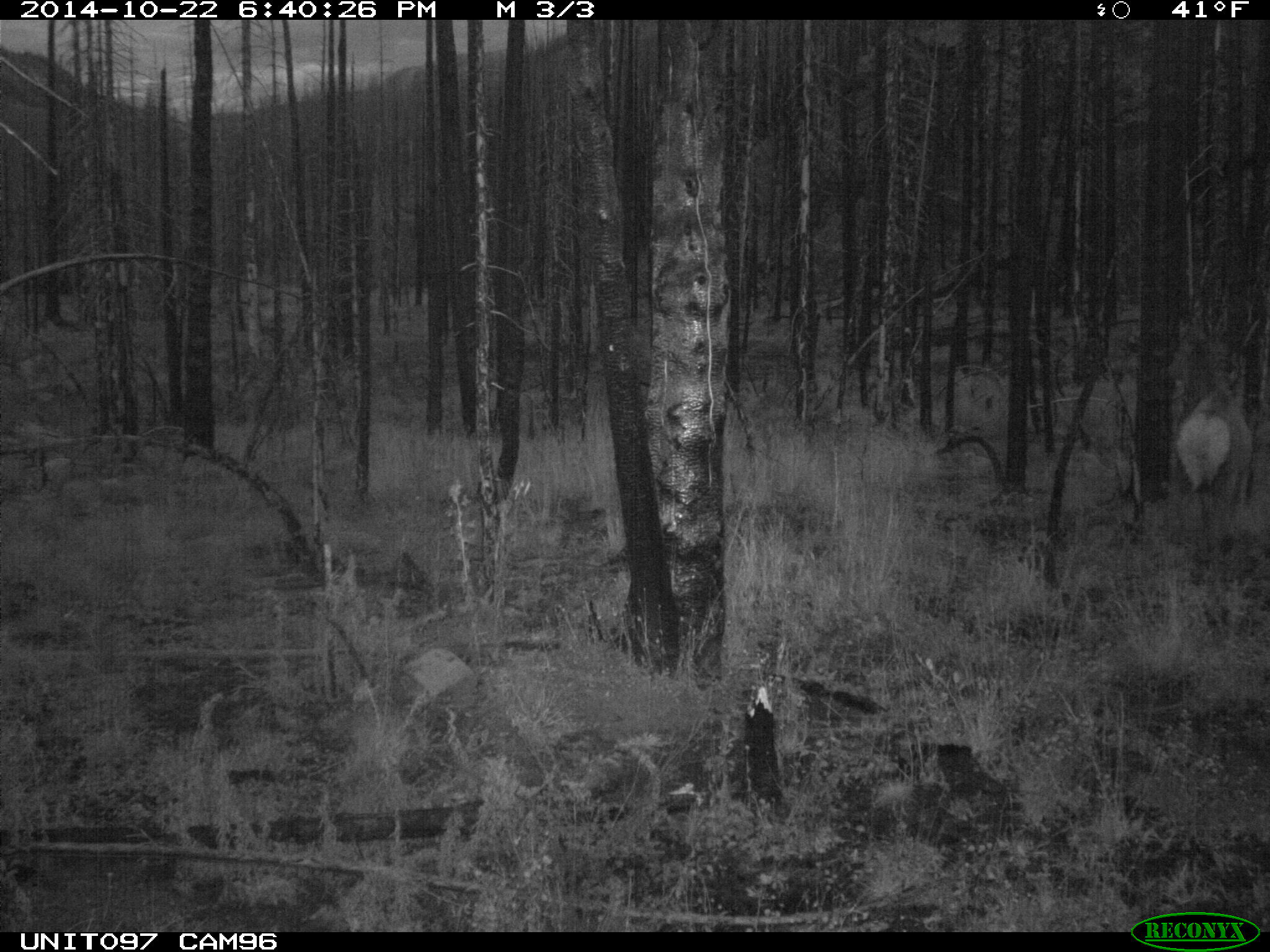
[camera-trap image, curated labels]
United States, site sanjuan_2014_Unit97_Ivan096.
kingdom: Animalia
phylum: Chordata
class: Mammalia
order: Artiodactyla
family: Cervidae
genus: Cervus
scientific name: Cervus elaphus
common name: red deer